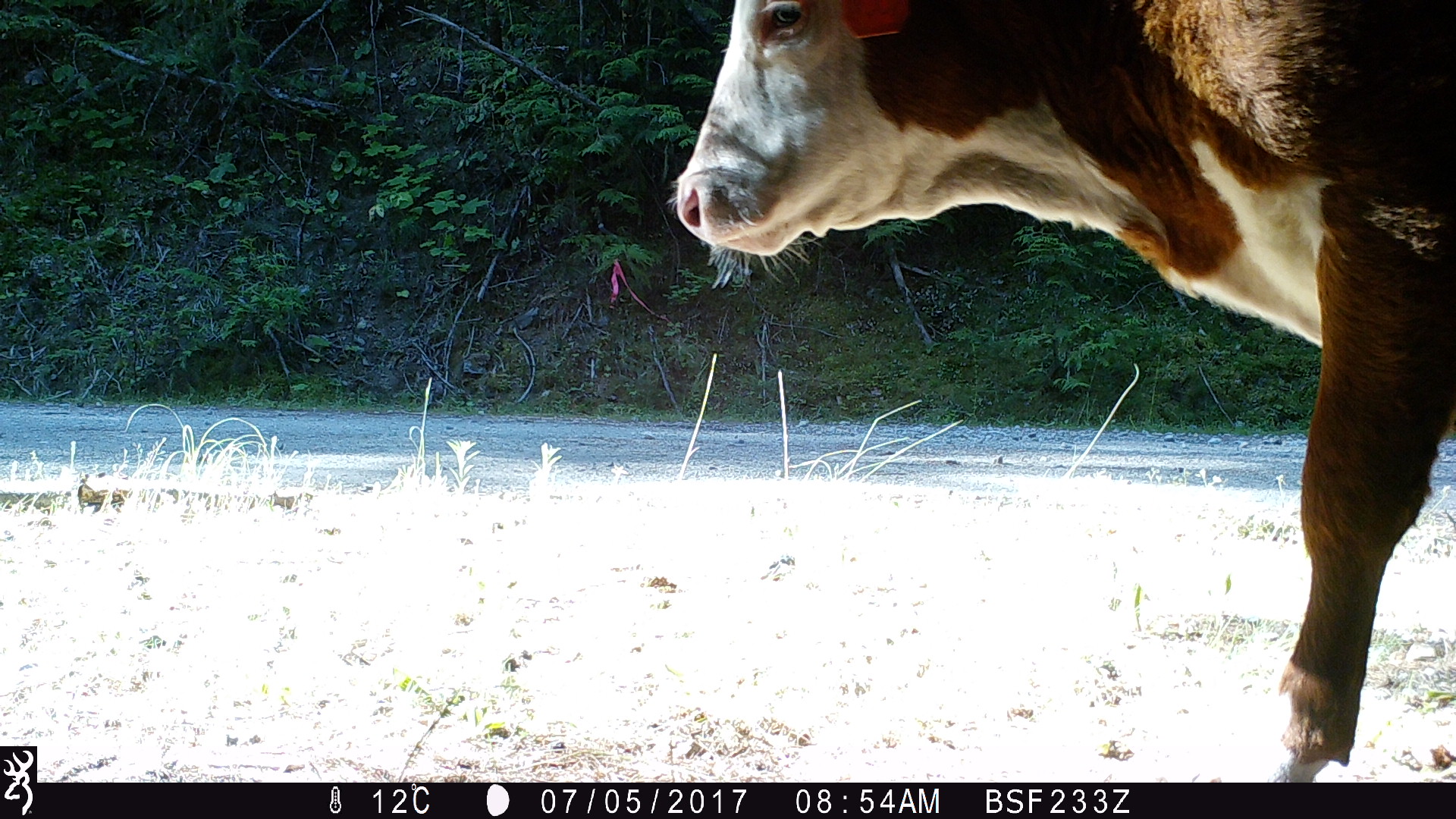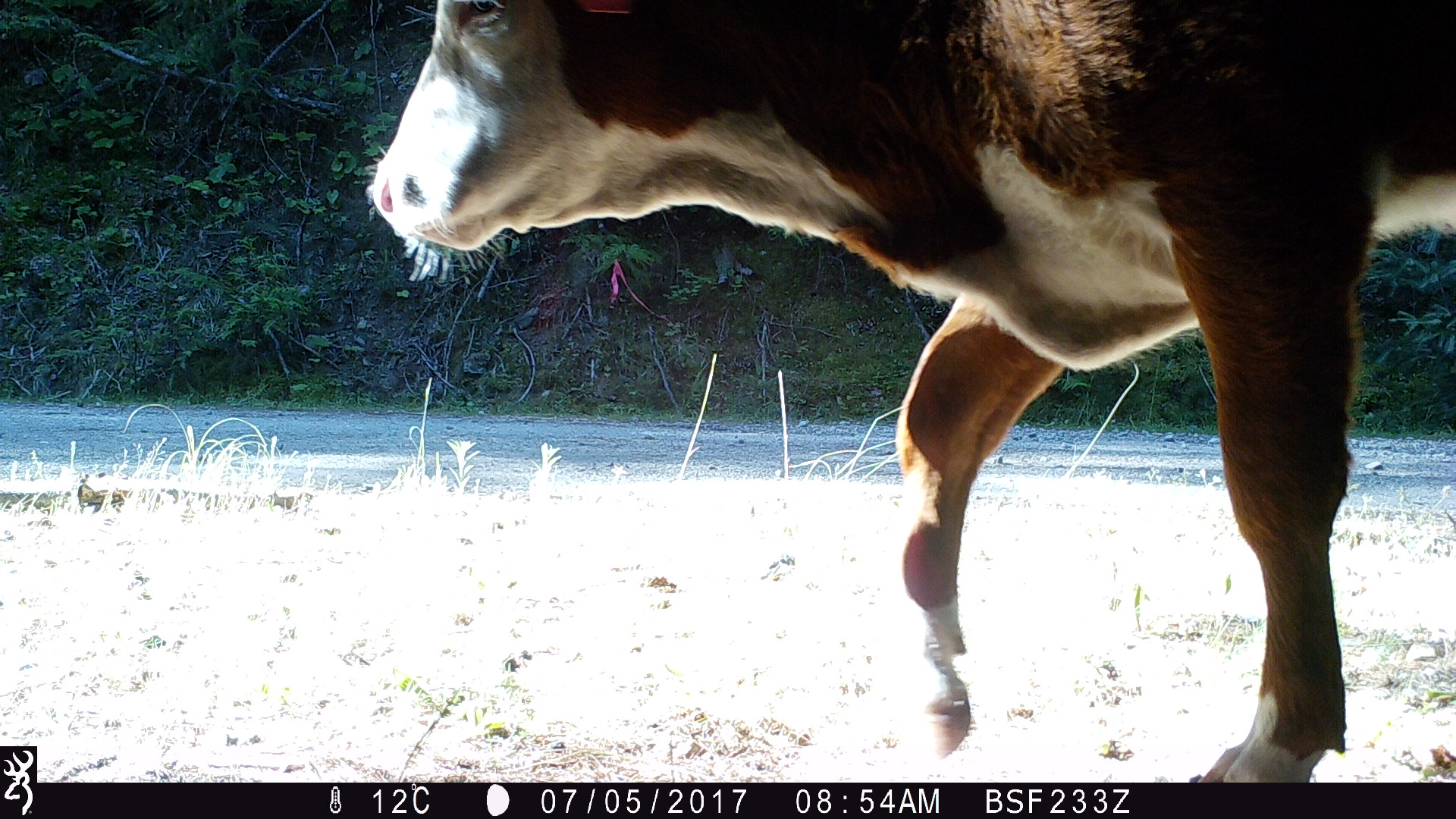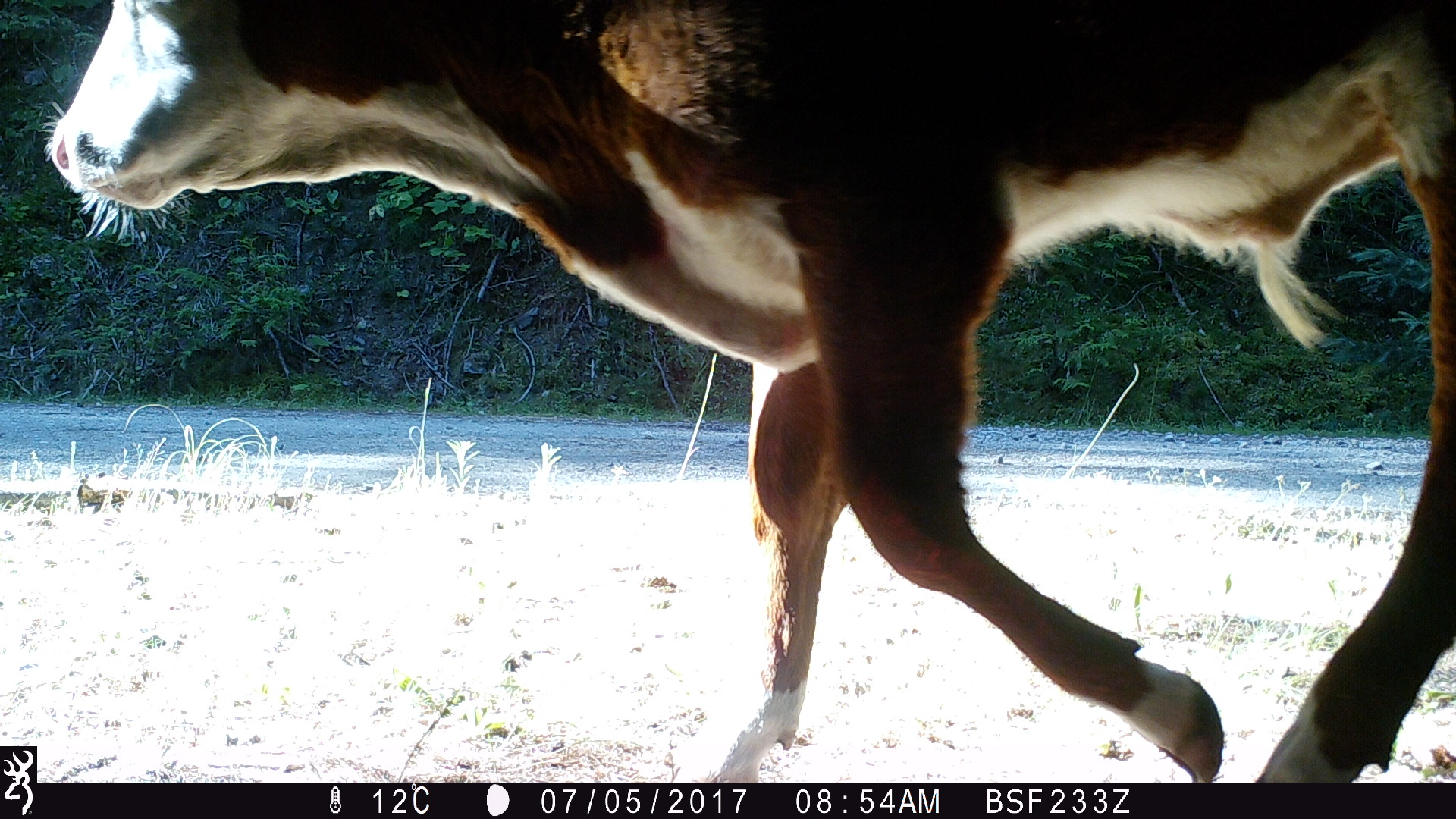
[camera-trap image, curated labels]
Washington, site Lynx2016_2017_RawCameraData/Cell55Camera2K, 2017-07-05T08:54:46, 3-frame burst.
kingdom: Animalia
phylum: Chordata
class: Mammalia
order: Artiodactyla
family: Bovidae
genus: Bos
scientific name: Bos taurus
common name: domestic cattle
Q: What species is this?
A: Domestic cattle (Bos taurus).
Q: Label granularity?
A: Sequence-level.